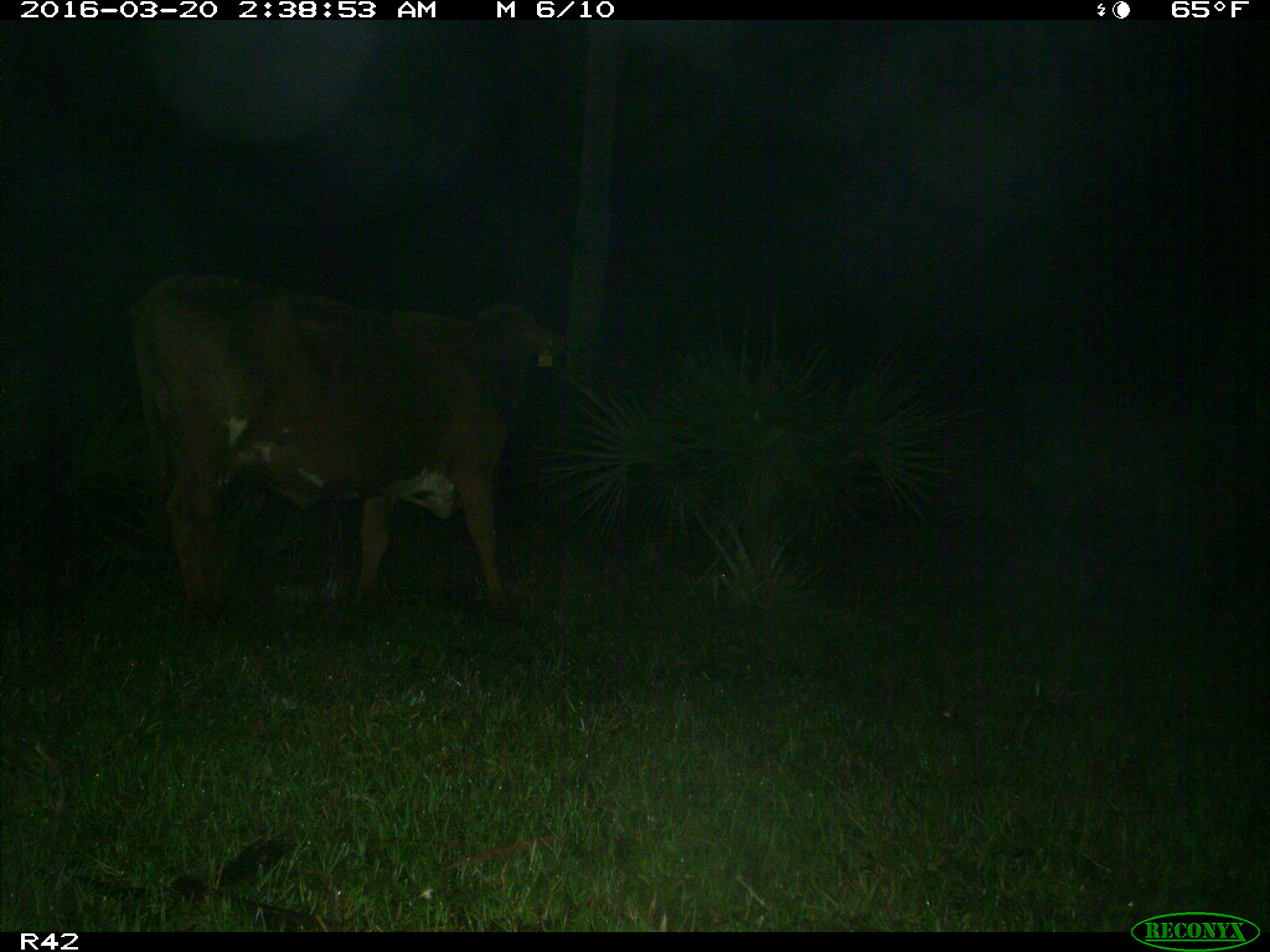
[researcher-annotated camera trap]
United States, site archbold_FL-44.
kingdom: Animalia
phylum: Chordata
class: Mammalia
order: Artiodactyla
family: Bovidae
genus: Bos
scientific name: Bos taurus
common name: domestic cow